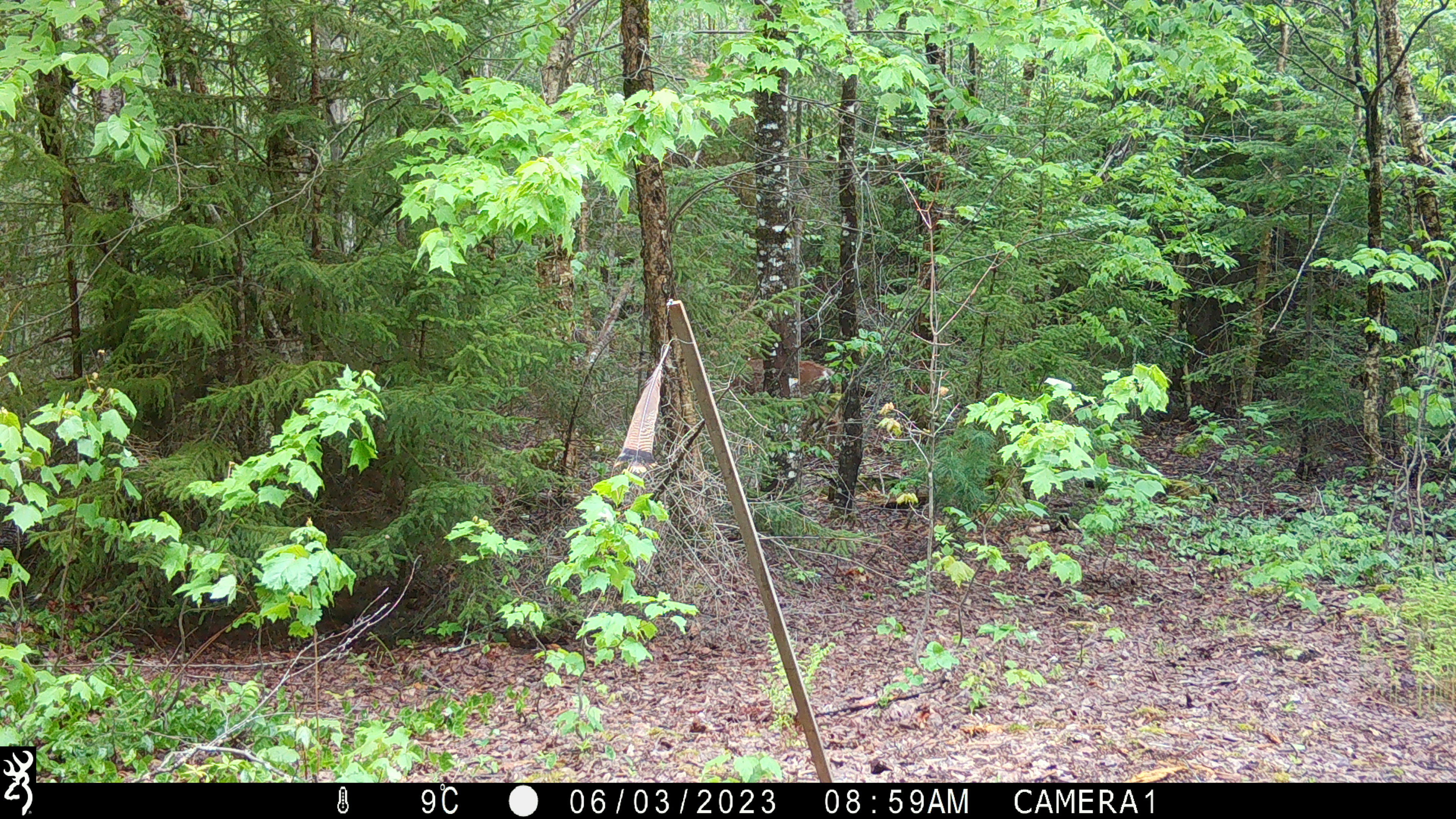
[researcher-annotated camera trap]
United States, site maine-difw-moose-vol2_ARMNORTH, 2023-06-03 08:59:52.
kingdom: Animalia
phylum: Chordata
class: Mammalia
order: Artiodactyla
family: Cervidae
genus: Odocoileus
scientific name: Odocoileus virginianus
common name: white-tailed deer